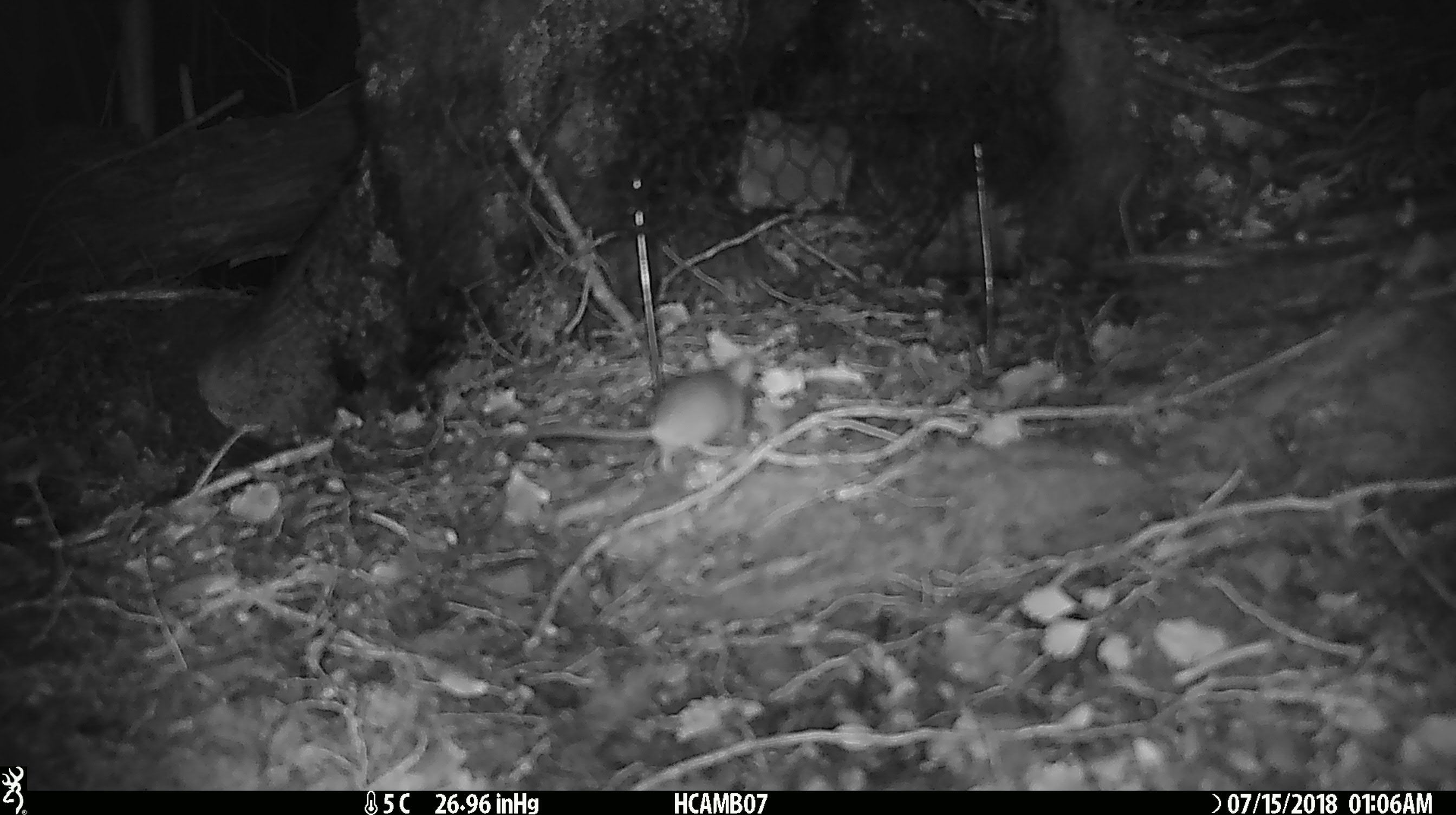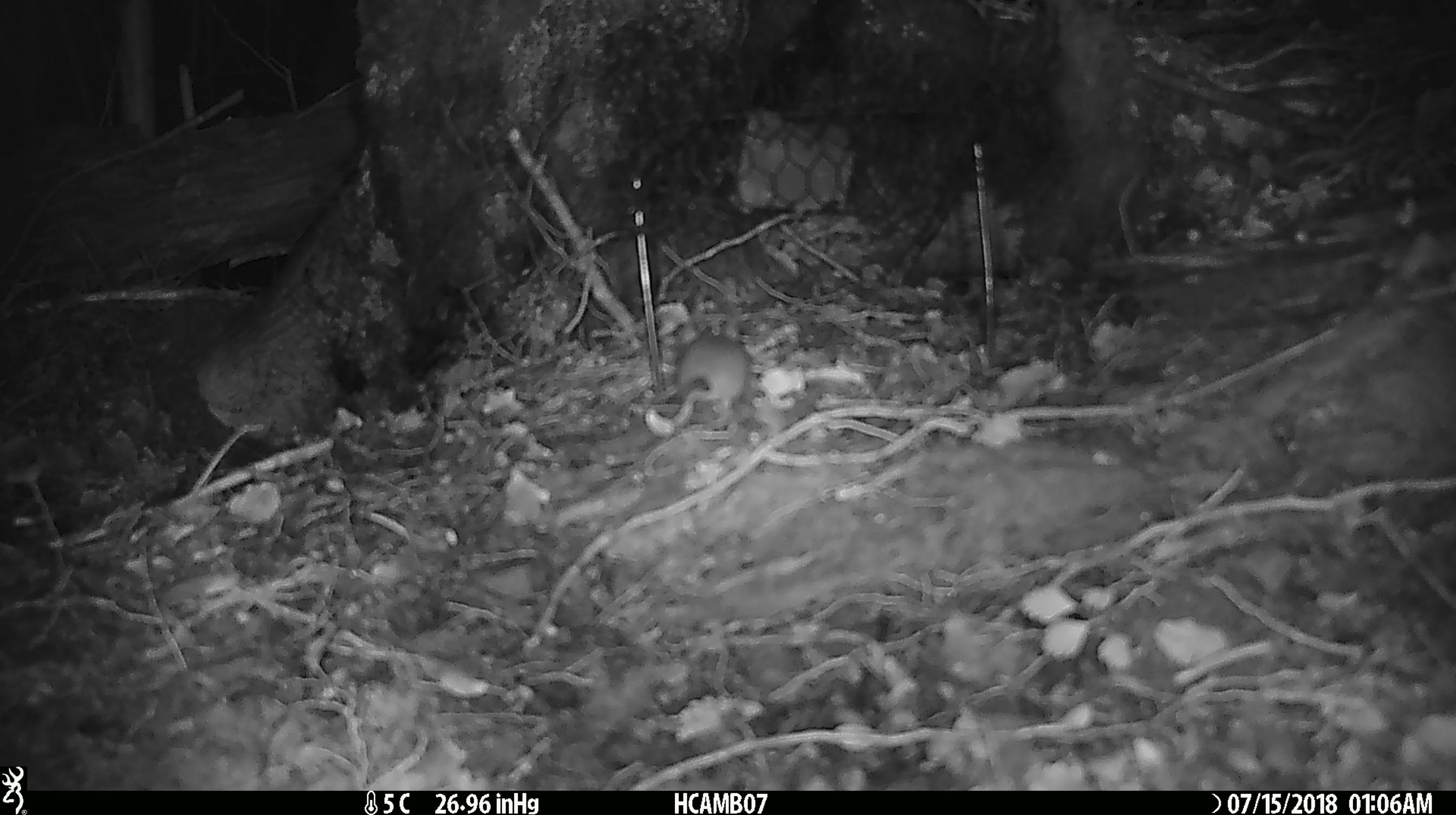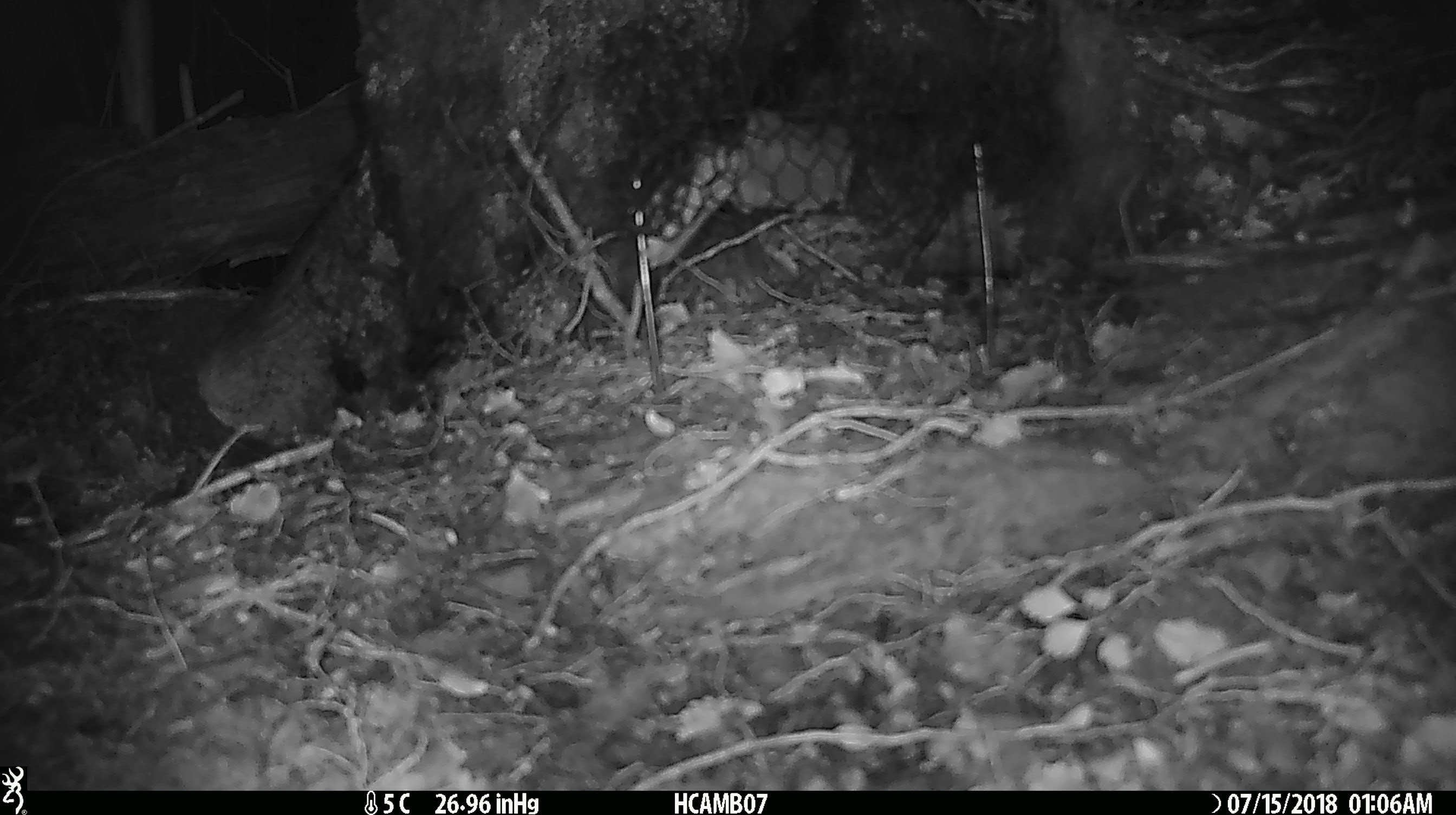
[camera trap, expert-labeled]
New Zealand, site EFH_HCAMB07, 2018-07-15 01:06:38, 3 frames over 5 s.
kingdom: Animalia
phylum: Chordata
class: Mammalia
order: Rodentia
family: Muridae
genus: Mus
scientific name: Mus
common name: mouse